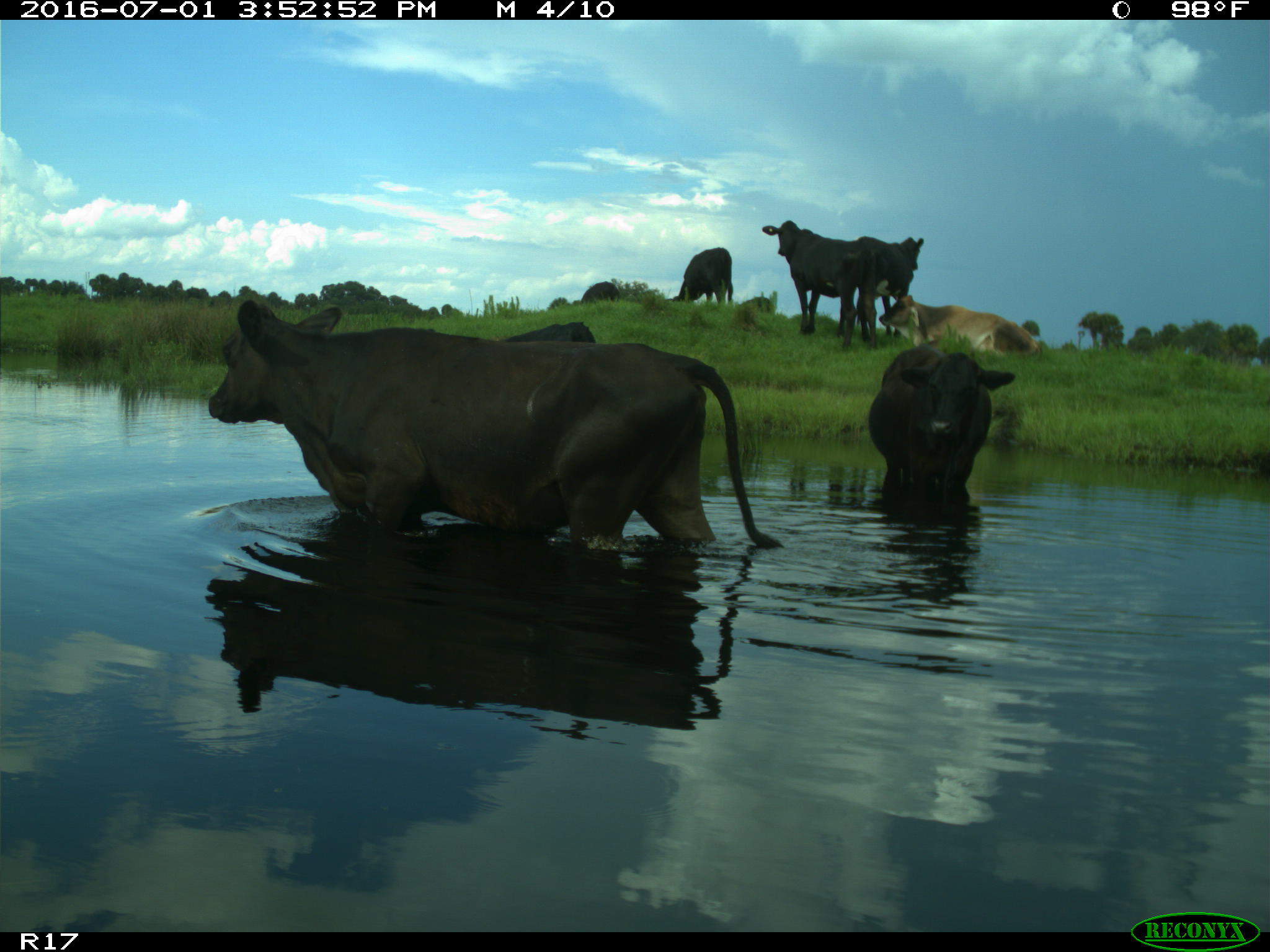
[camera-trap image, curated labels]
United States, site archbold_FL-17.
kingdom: Animalia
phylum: Chordata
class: Mammalia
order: Artiodactyla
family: Bovidae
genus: Bos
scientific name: Bos taurus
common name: domestic cow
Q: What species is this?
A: Bos taurus (domestic cow).